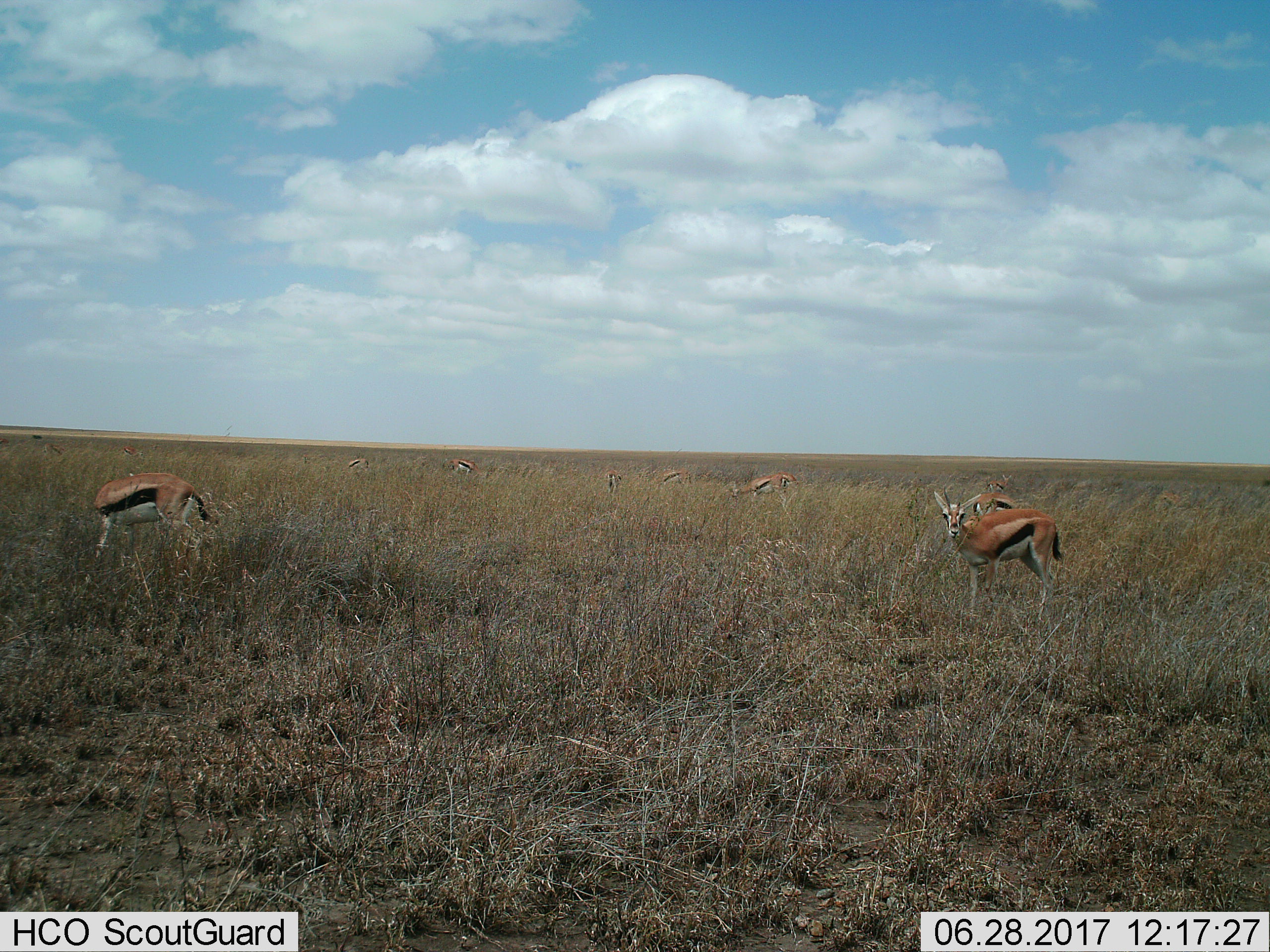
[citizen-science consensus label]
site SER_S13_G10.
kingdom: Animalia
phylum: Chordata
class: Mammalia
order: Artiodactyla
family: Bovidae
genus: Eudorcas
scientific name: Eudorcas thomsonii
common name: thomson's gazelle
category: gazellethomsons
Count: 10.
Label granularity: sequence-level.